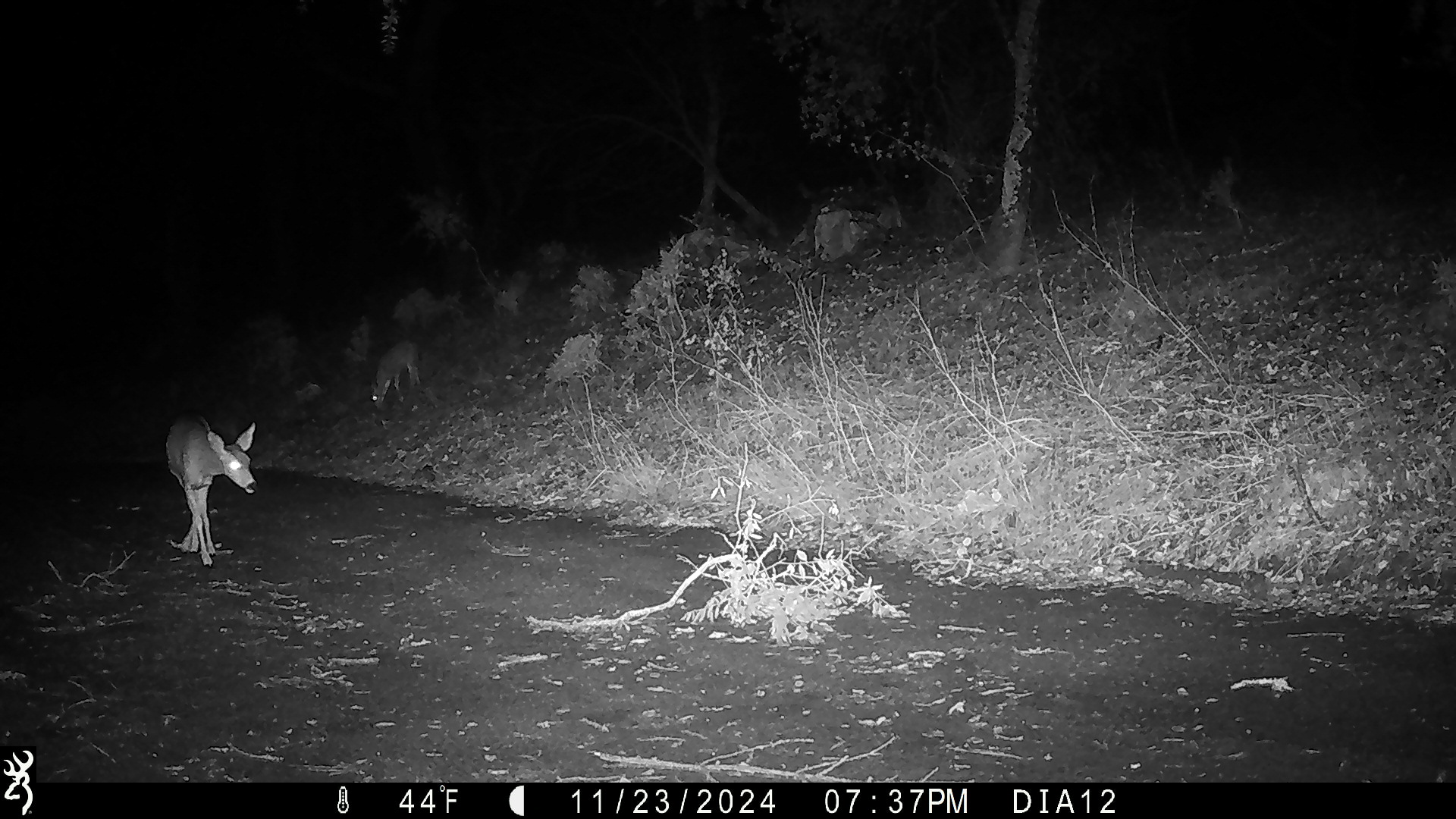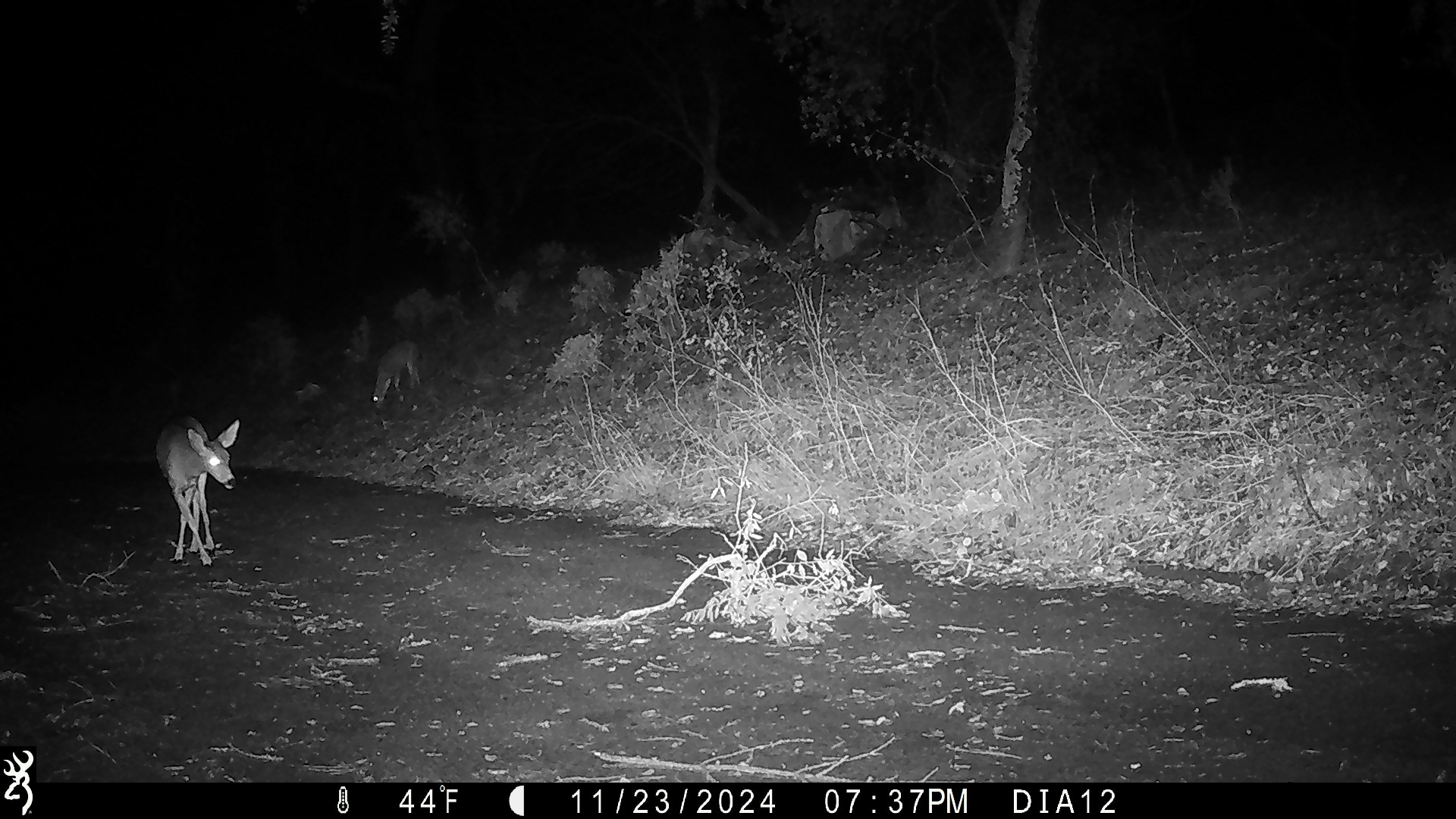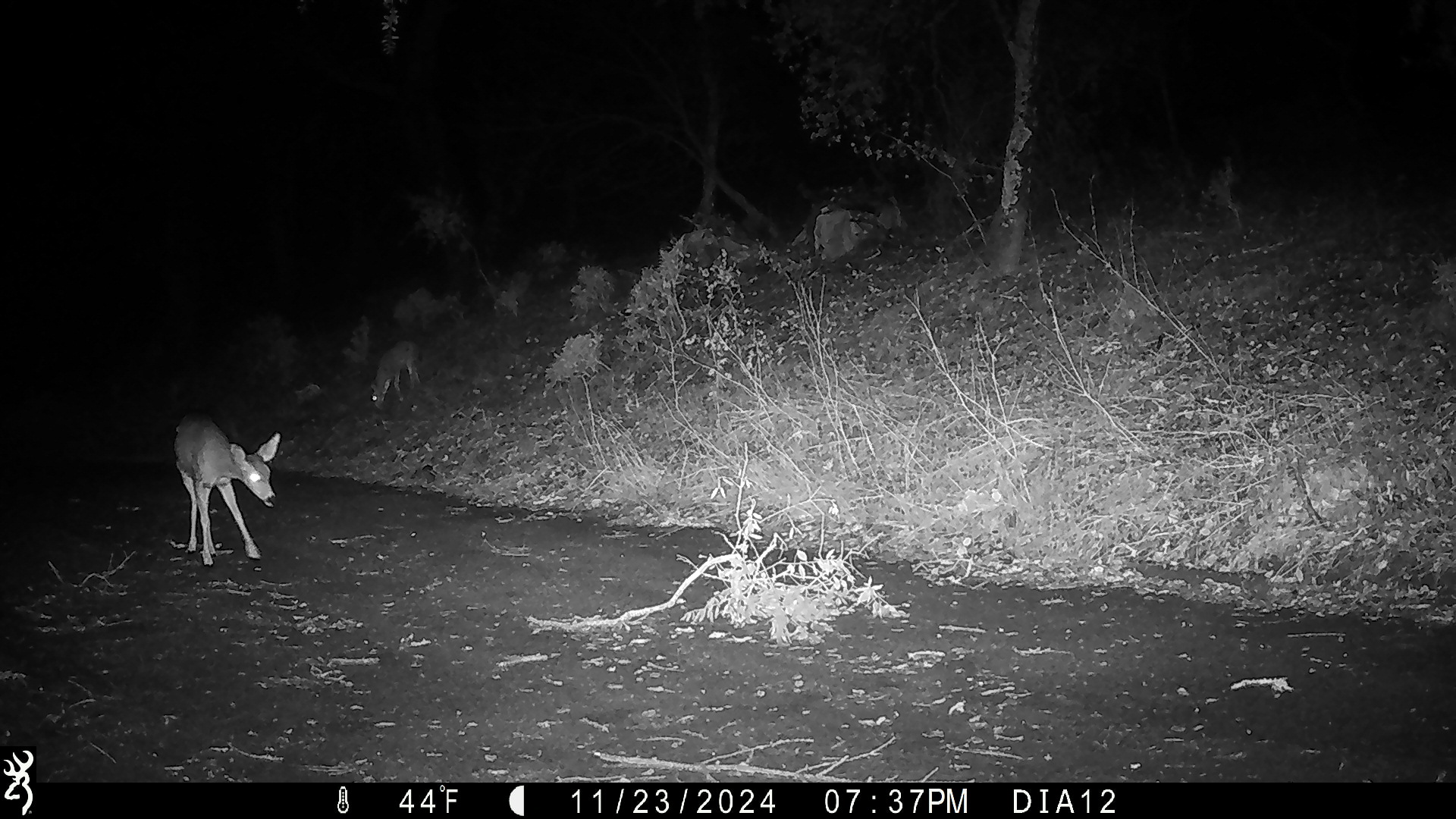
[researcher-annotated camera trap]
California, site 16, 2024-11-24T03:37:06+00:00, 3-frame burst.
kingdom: Animalia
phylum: Chordata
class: Mammalia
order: Artiodactyla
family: Cervidae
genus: Odocoileus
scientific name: Odocoileus hemionus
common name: mule deer